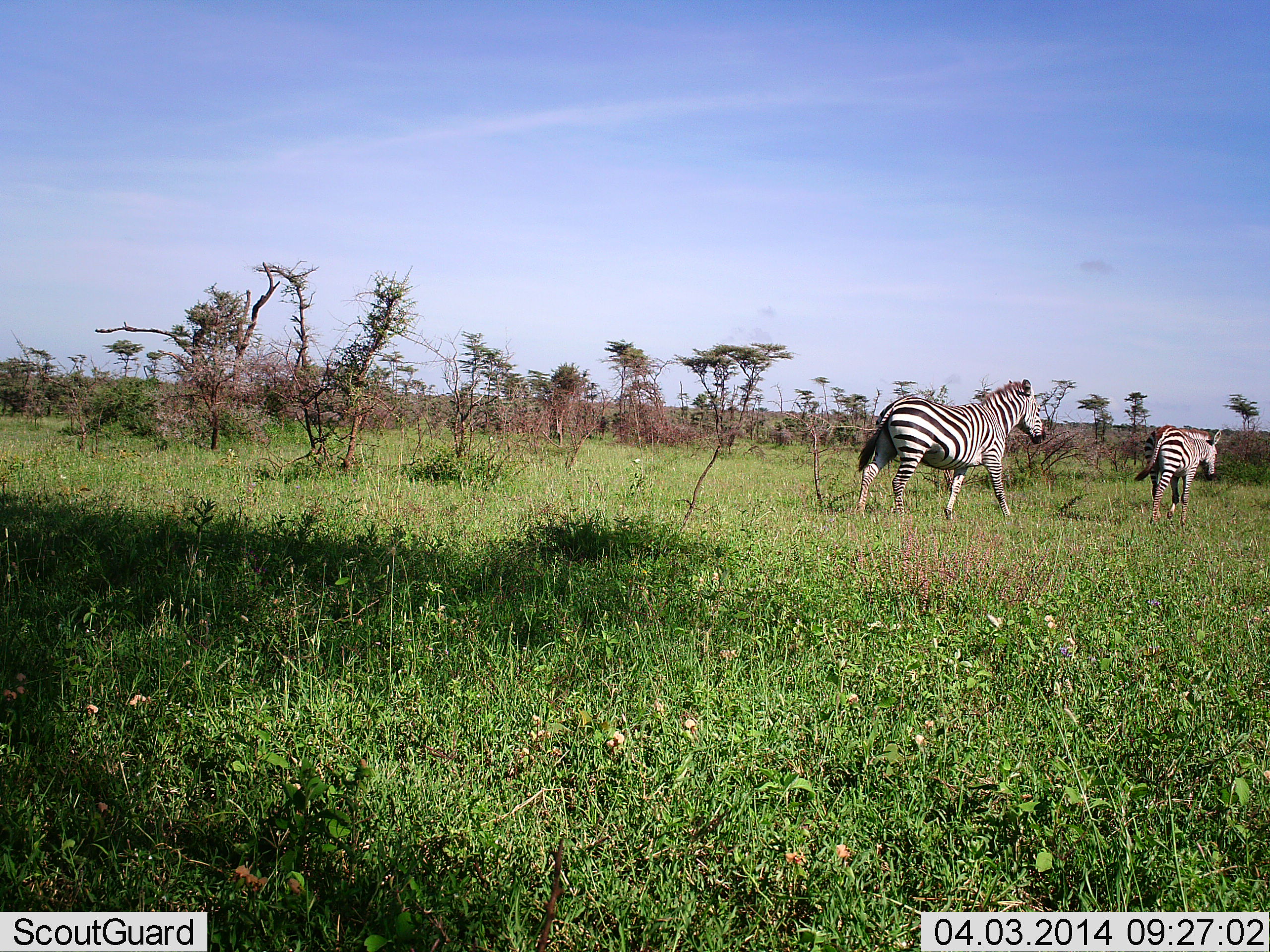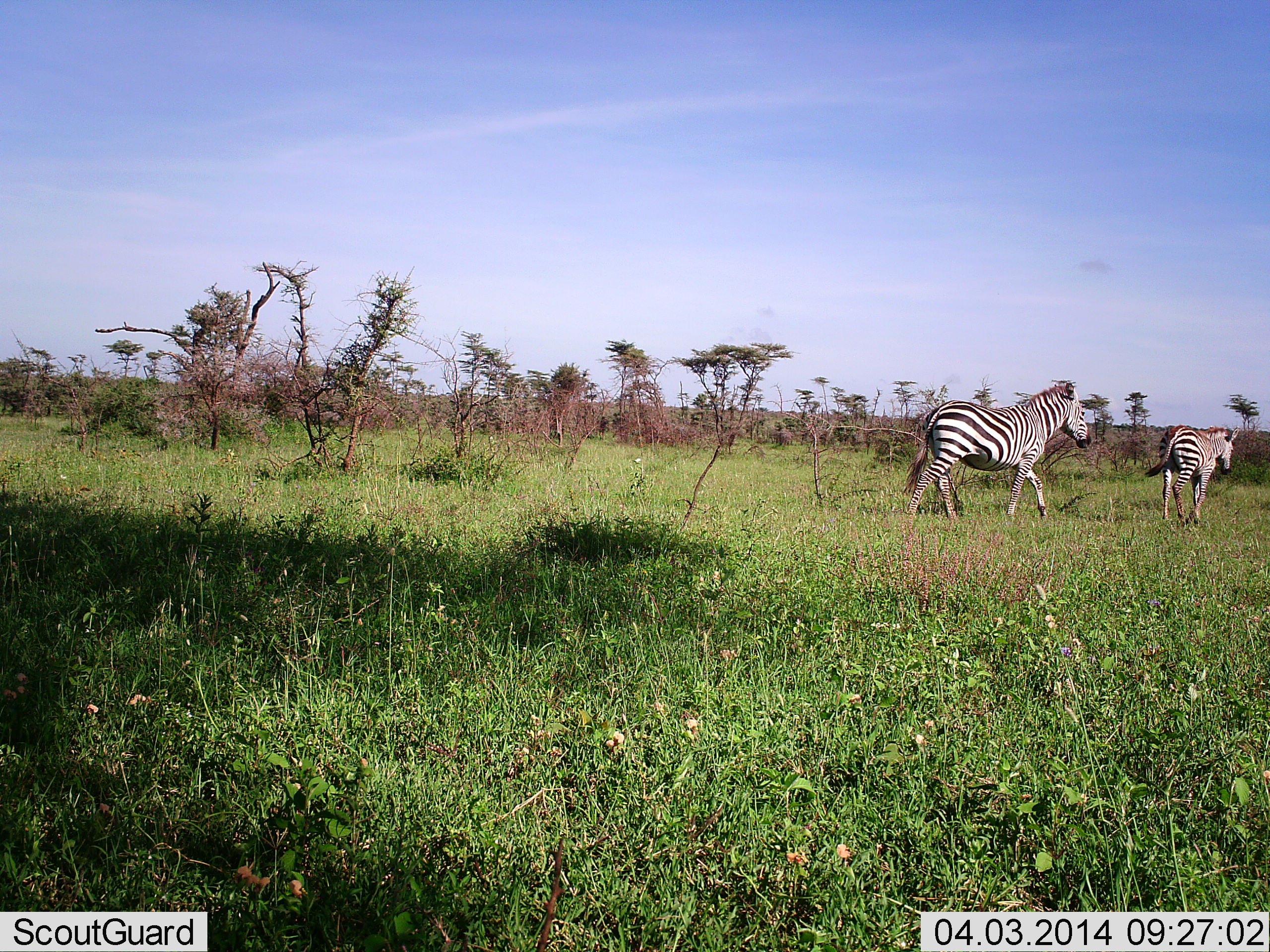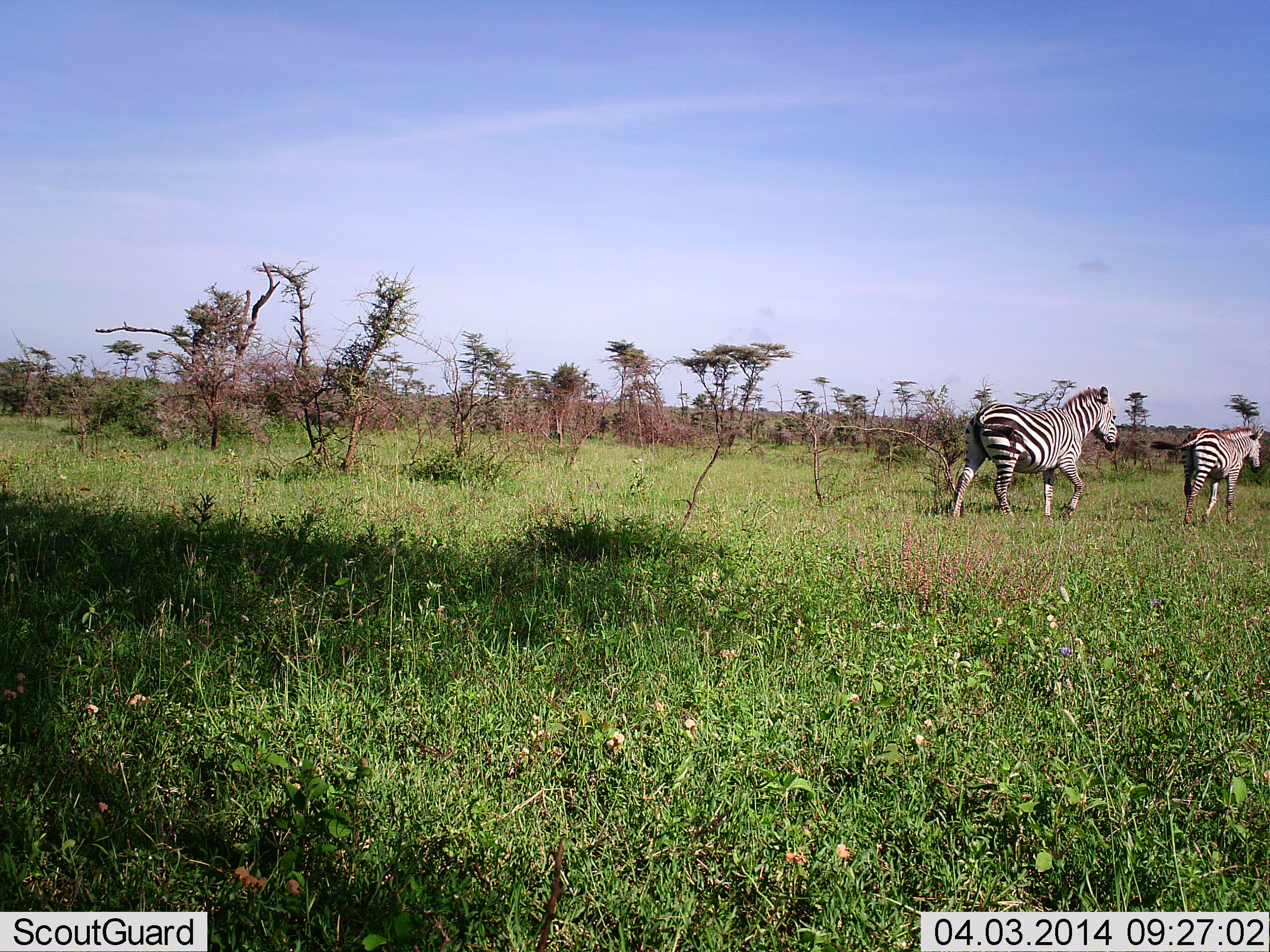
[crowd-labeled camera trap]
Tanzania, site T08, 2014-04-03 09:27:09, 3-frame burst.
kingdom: Animalia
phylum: Chordata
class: Mammalia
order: Perissodactyla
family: Equidae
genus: Equus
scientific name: Equus quagga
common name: plains zebra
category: zebra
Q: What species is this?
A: Zebra (plains zebra) (Equus quagga).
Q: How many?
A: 2.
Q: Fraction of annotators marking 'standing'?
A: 0%.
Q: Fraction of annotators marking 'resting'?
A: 0%.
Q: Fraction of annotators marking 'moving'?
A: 100%.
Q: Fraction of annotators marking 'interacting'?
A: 0%.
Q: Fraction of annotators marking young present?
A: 4%.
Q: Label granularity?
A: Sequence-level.